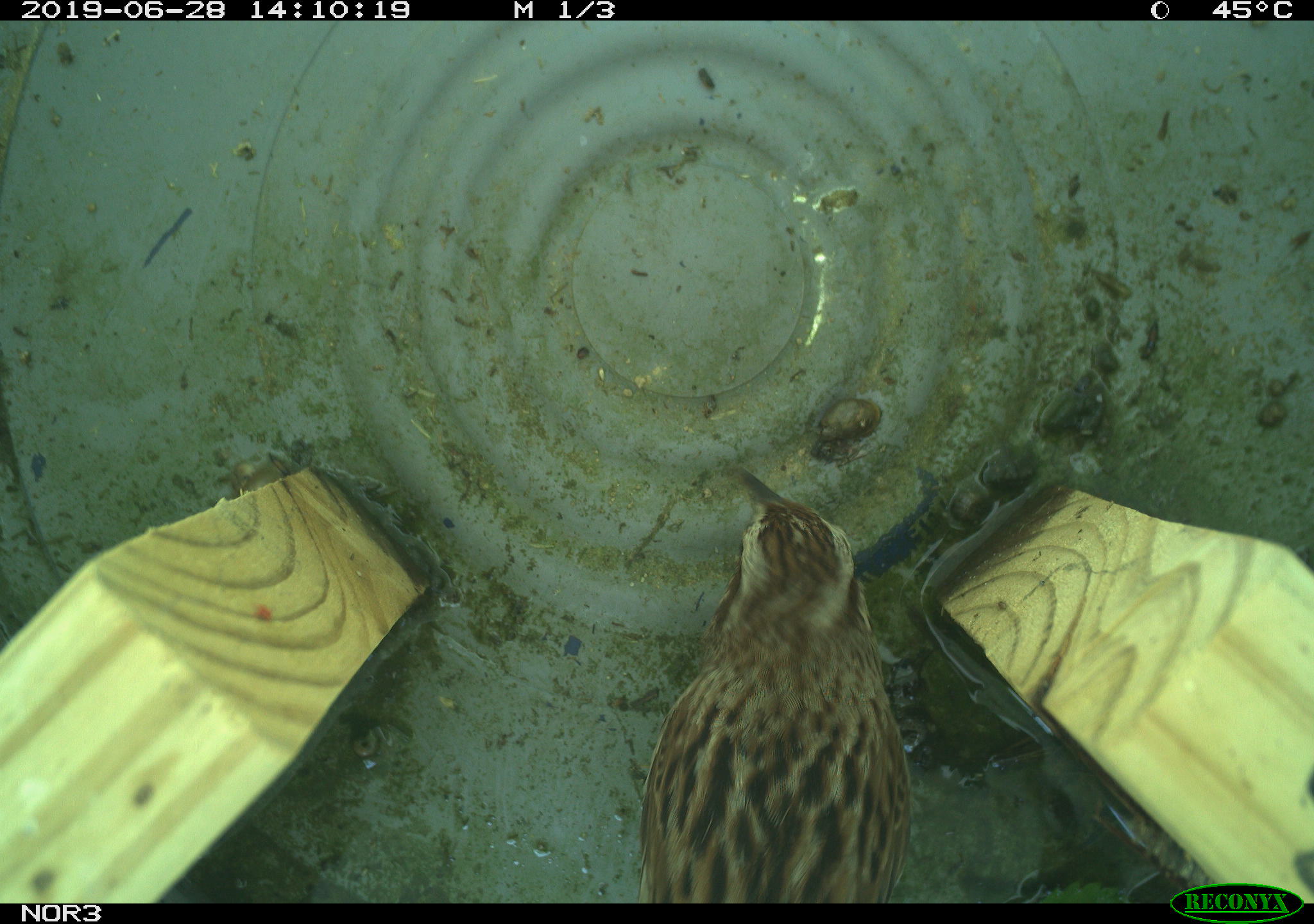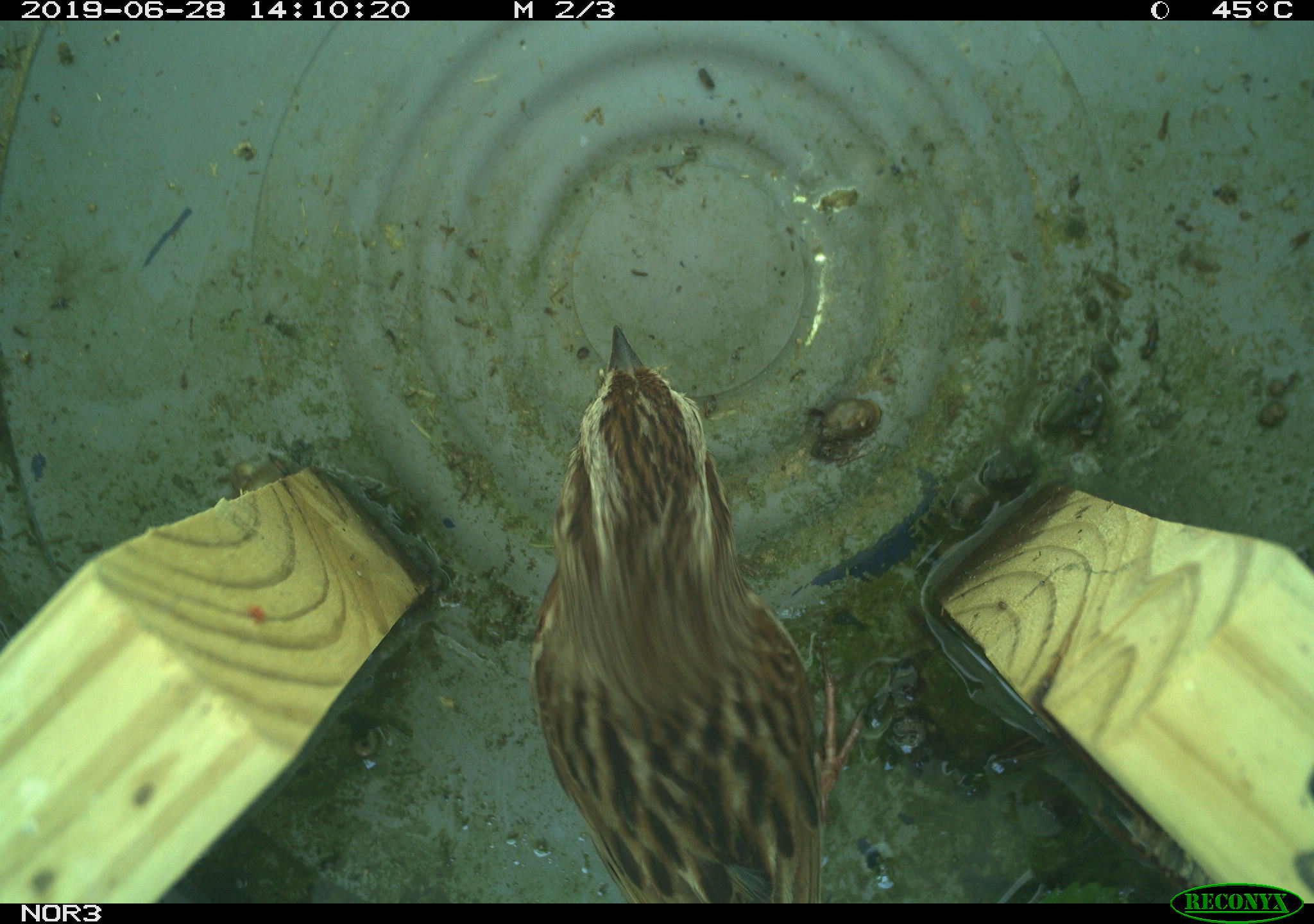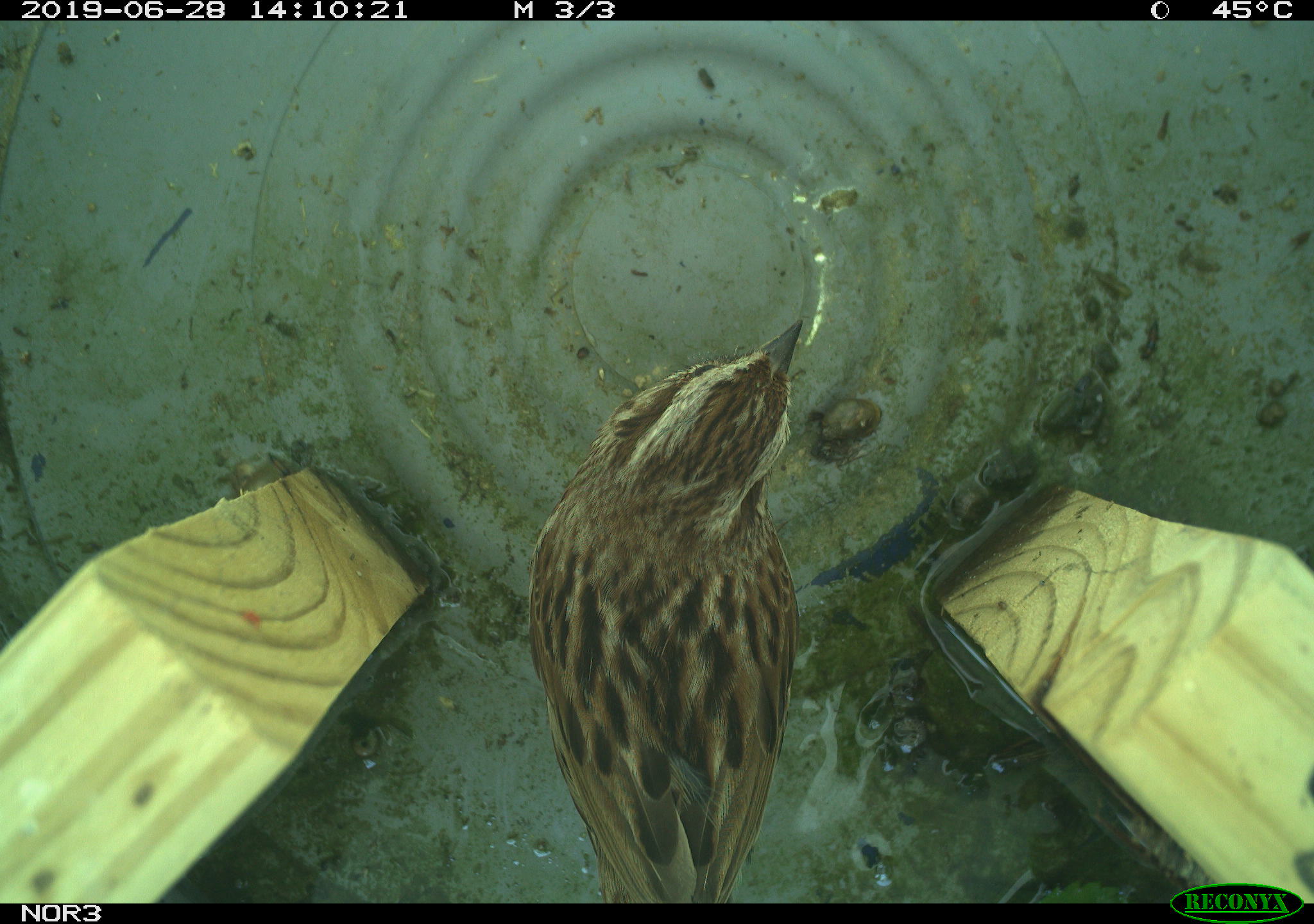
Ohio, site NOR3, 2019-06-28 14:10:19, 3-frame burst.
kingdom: Animalia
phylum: Chordata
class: Aves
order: Passeriformes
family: Passerellidae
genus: Melospiza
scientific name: Melospiza melodia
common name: song sparrow